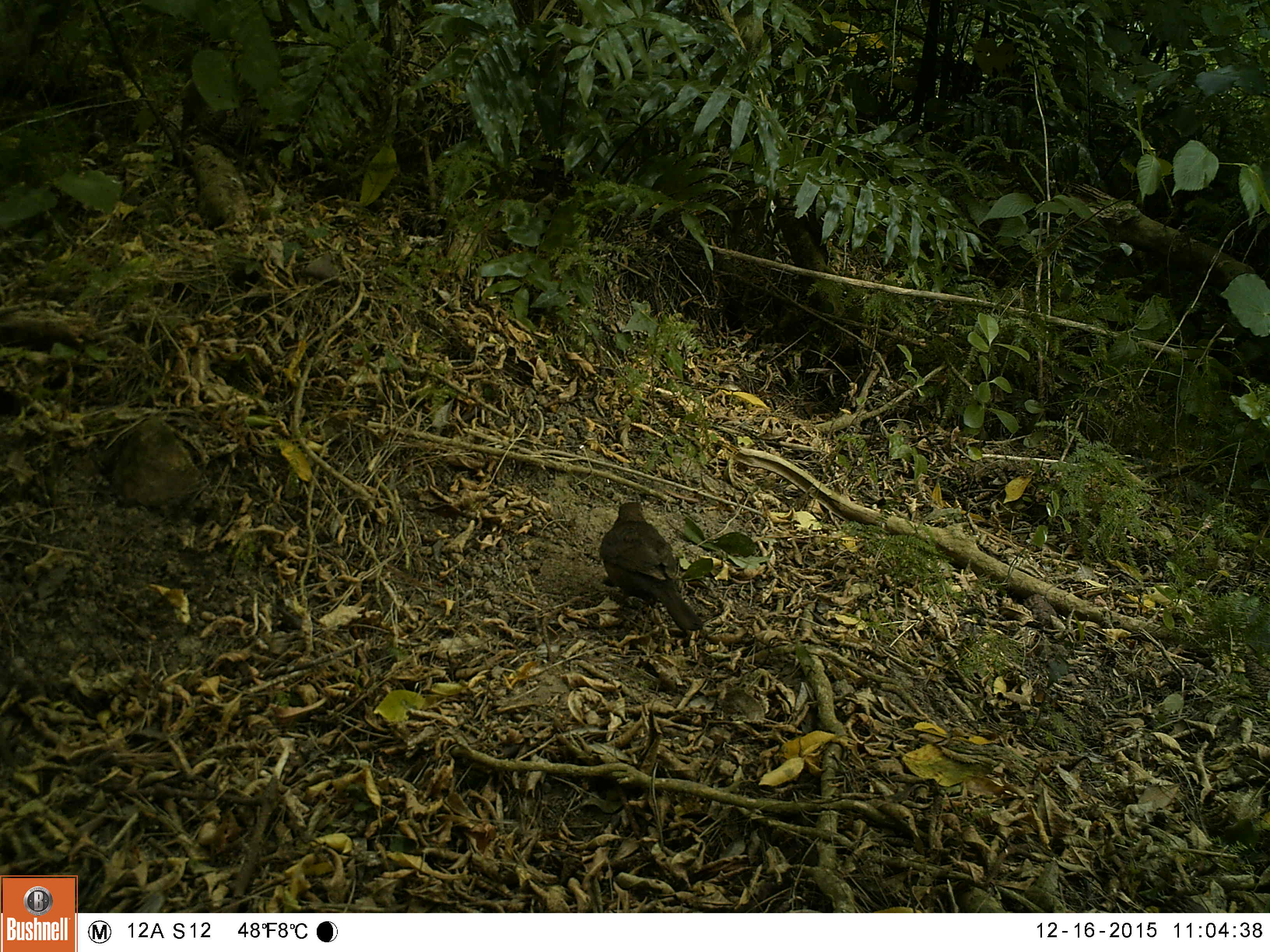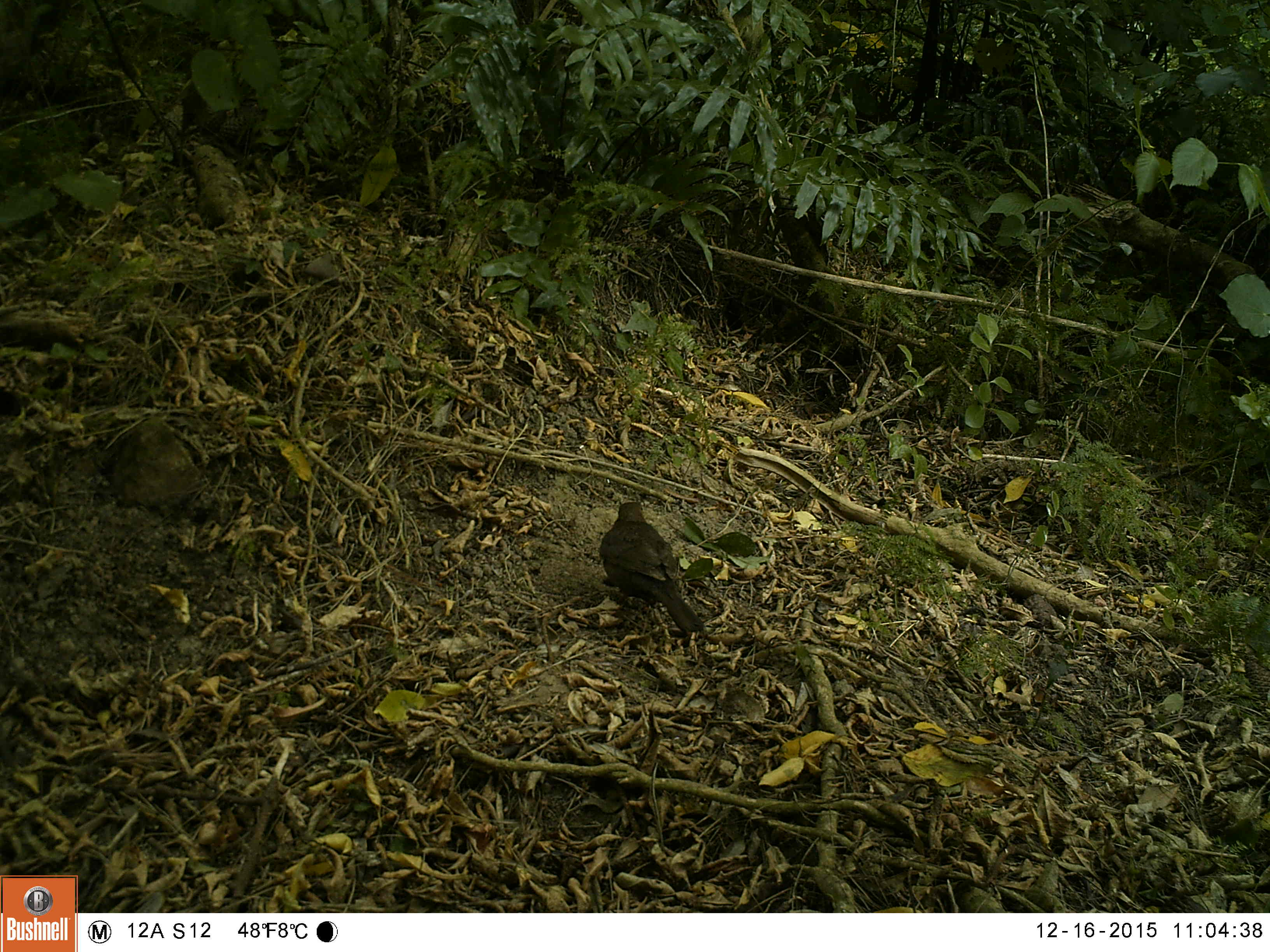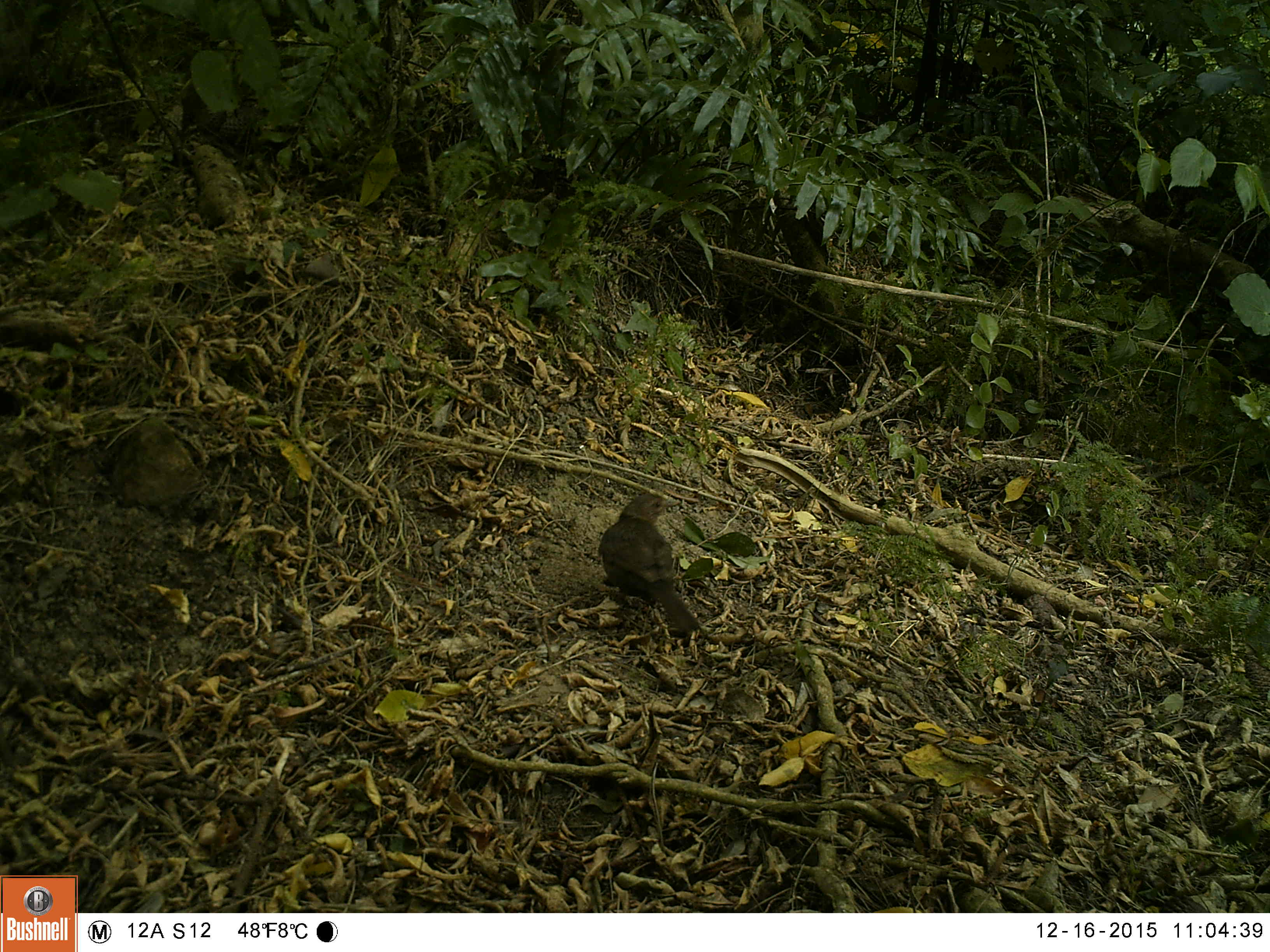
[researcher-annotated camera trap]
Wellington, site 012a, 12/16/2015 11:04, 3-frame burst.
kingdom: Animalia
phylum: Chordata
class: Aves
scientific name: Aves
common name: bird